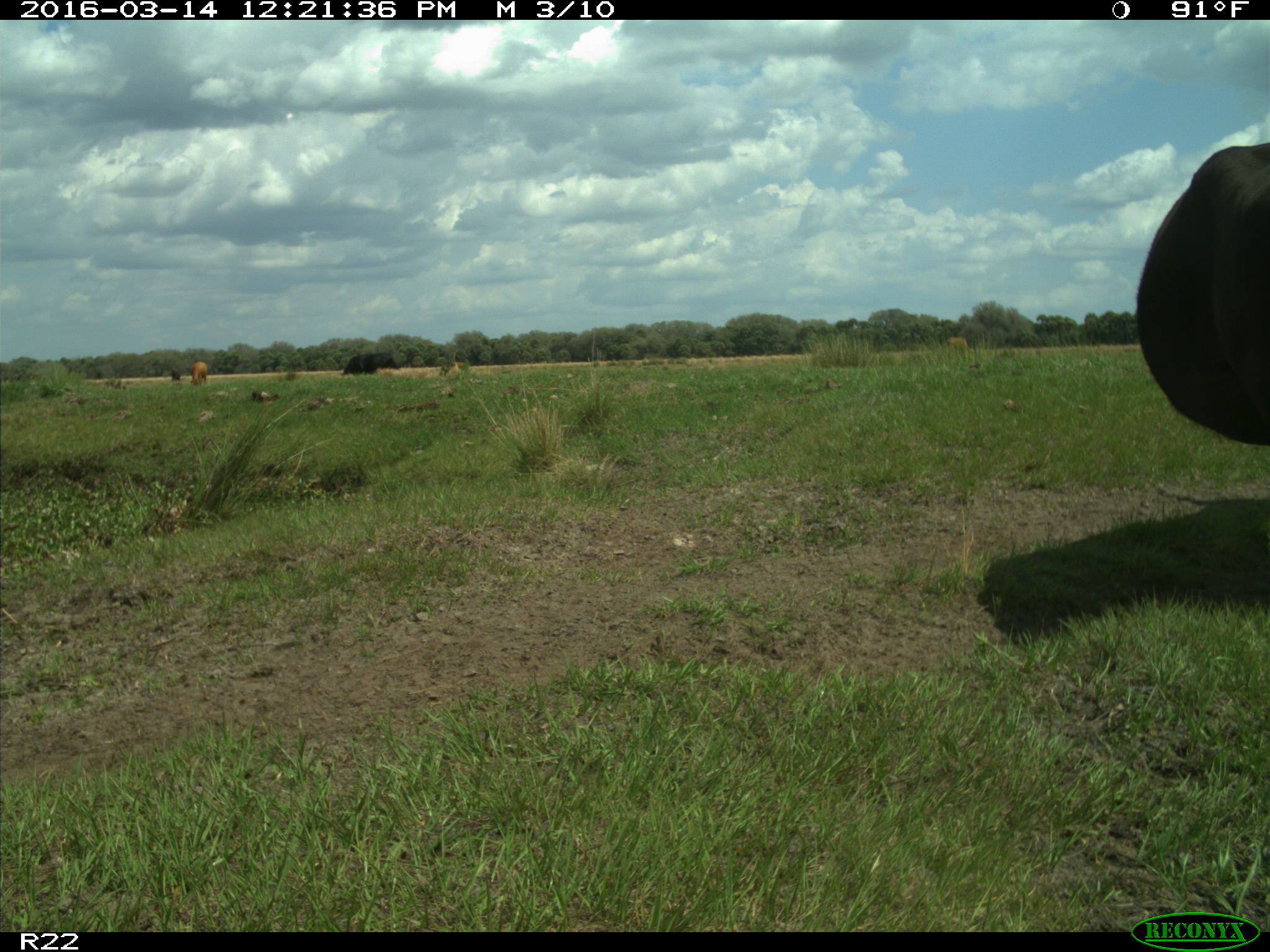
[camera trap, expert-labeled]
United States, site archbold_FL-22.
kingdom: Animalia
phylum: Chordata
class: Mammalia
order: Artiodactyla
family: Bovidae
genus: Bos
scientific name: Bos taurus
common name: domestic cow